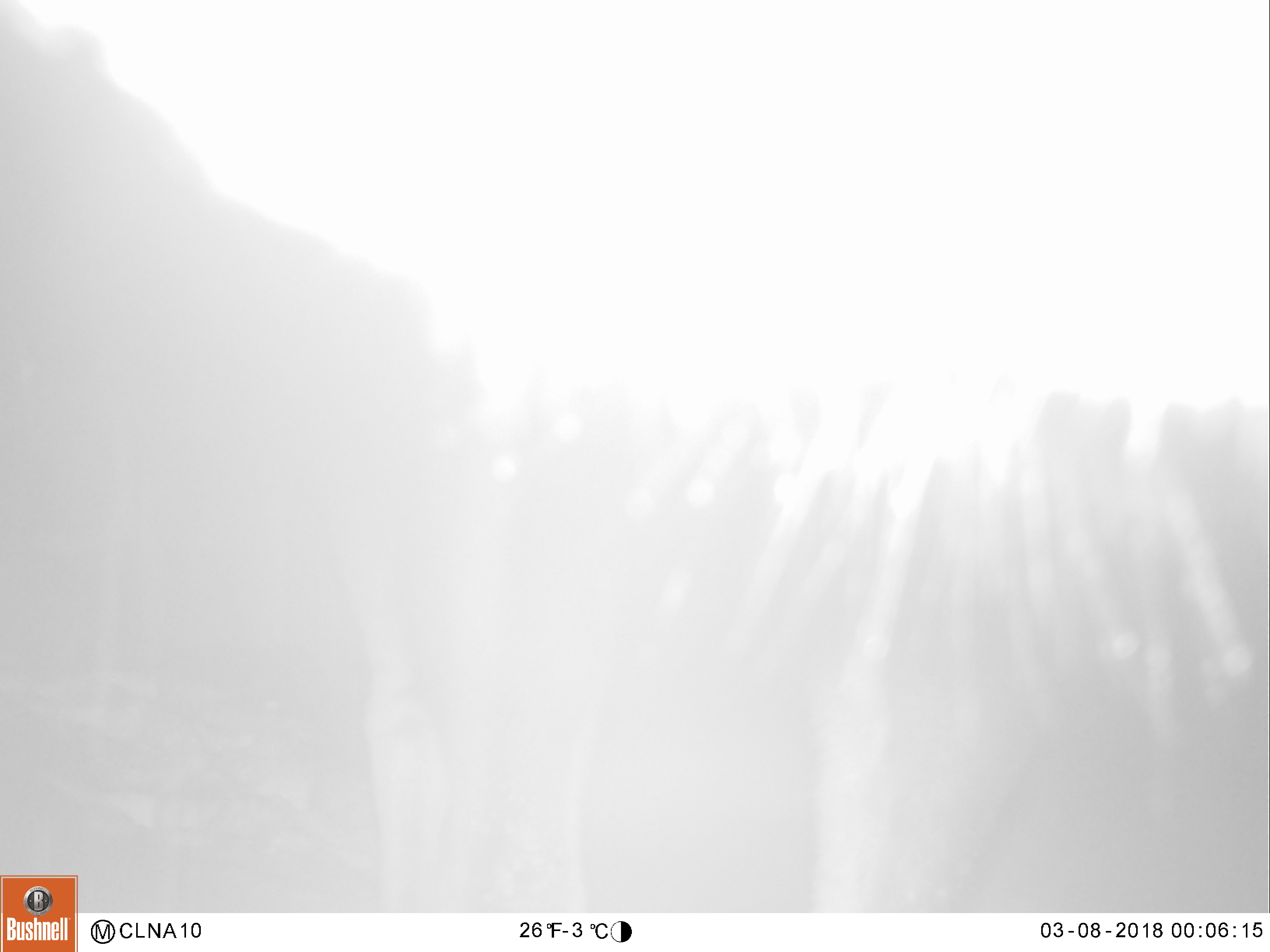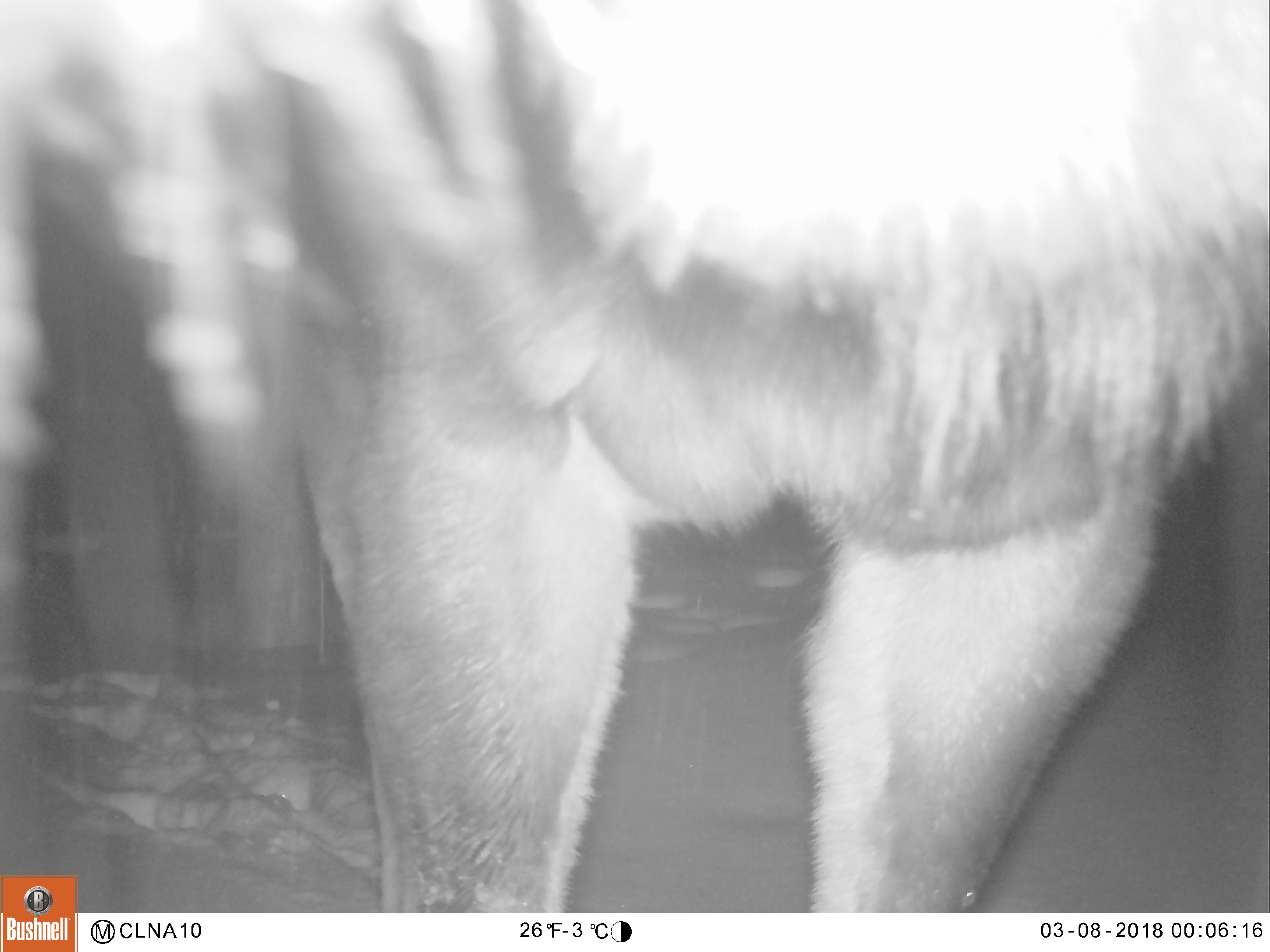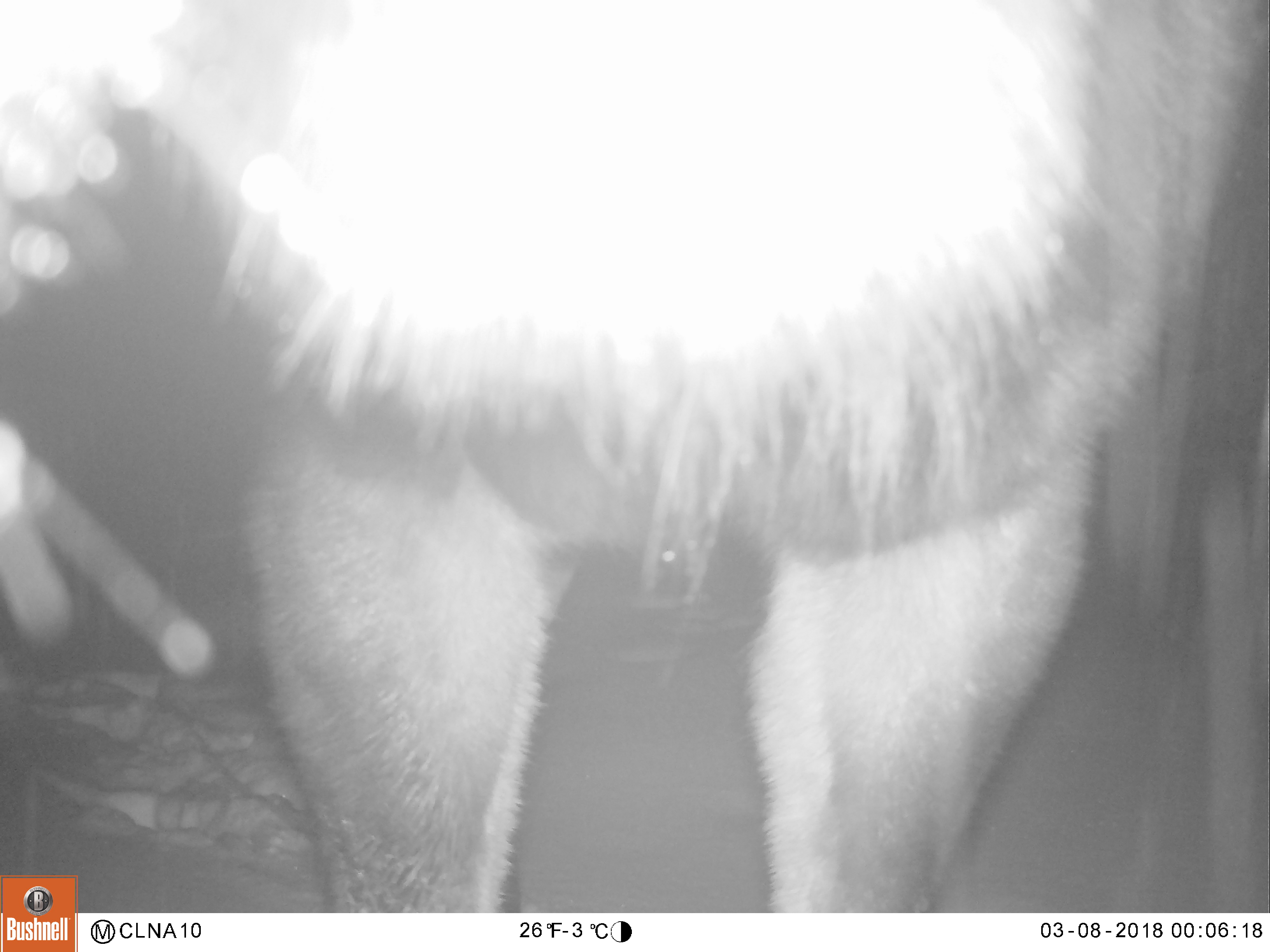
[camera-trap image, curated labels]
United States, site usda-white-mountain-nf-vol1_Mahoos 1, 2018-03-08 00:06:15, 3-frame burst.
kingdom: Animalia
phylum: Chordata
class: Mammalia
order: Artiodactyla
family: Cervidae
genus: Alces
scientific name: Alces alces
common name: moose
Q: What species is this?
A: Moose (Alces alces).